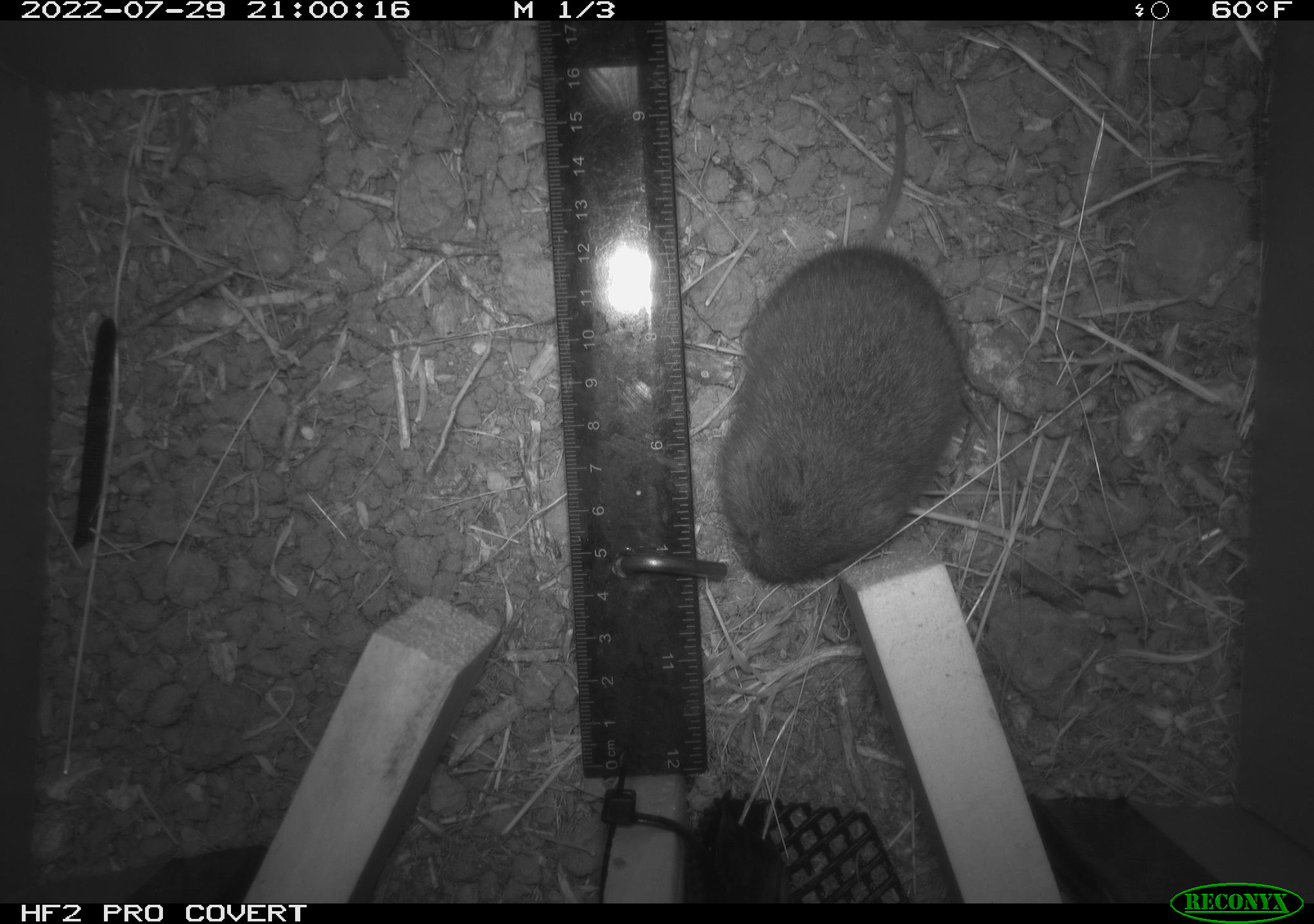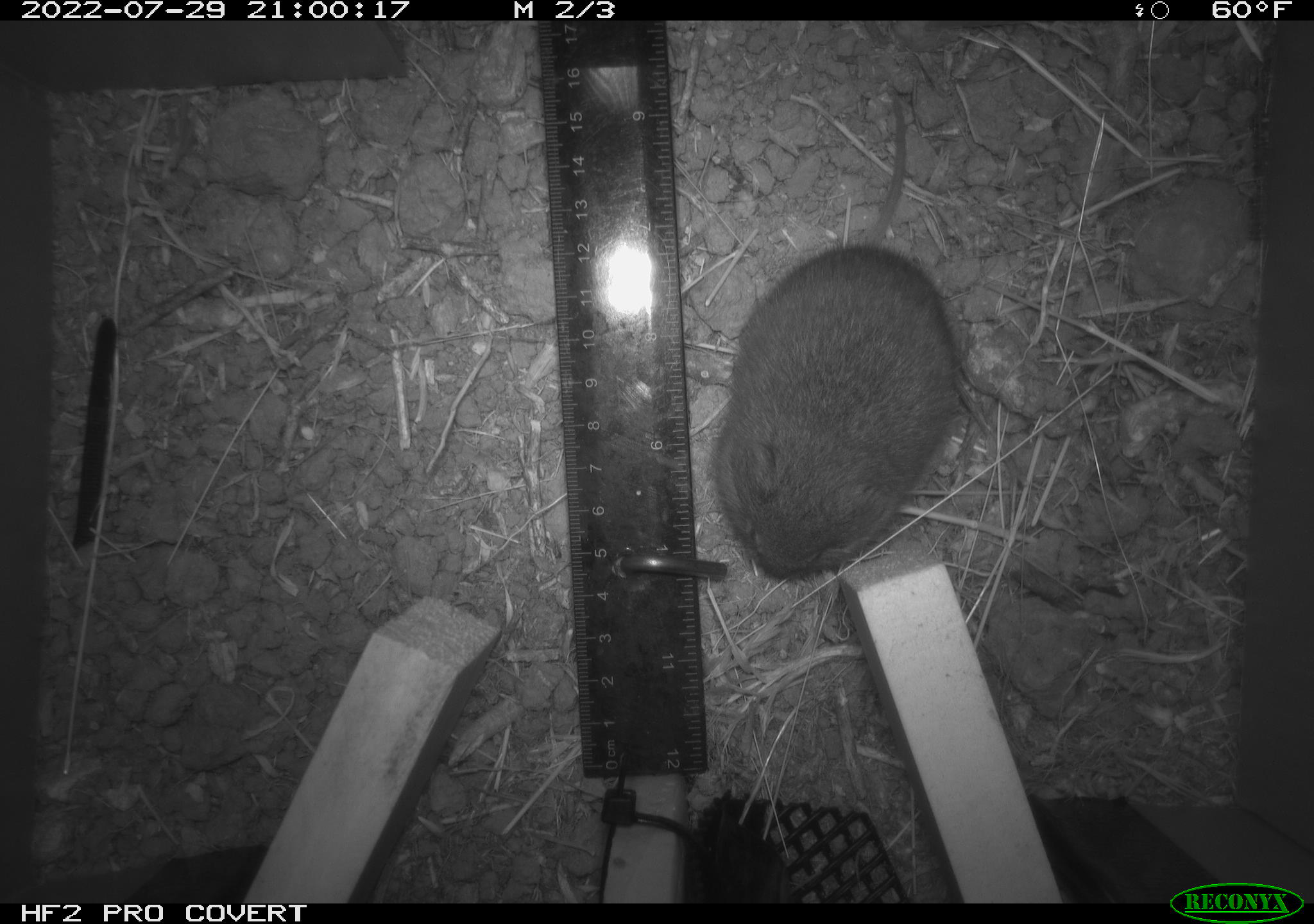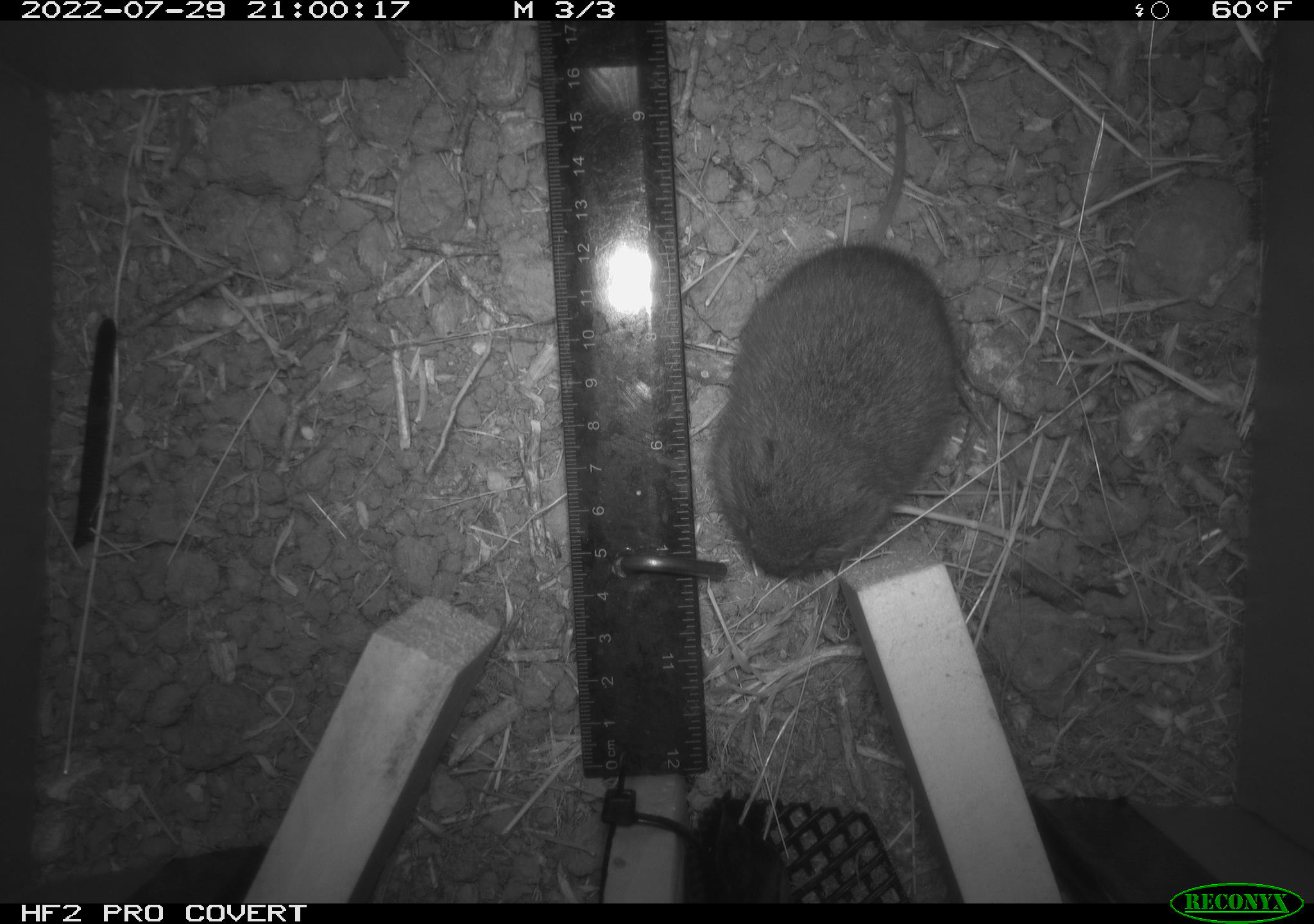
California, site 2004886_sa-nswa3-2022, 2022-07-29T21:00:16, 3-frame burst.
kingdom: Animalia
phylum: Chordata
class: Mammalia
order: Rodentia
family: Cricetidae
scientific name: Cricetidae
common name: hamsters, voles, lemmings, and allies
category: cricetidae family